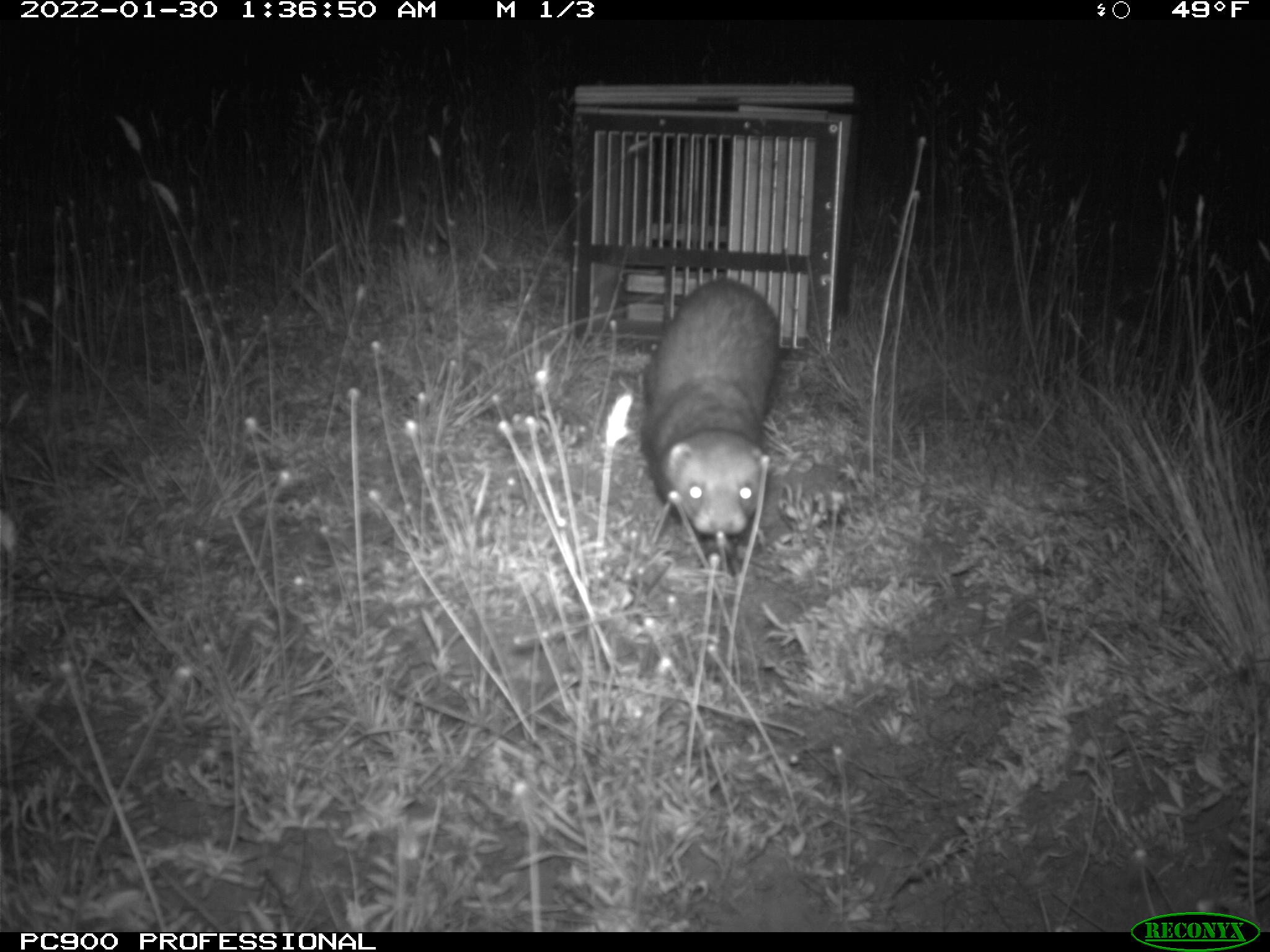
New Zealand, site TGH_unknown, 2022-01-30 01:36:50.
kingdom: Animalia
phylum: Chordata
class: Mammalia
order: Carnivora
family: Mustelidae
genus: Mustela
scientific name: Mustela furo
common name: ferret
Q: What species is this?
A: Ferret (Mustela furo).